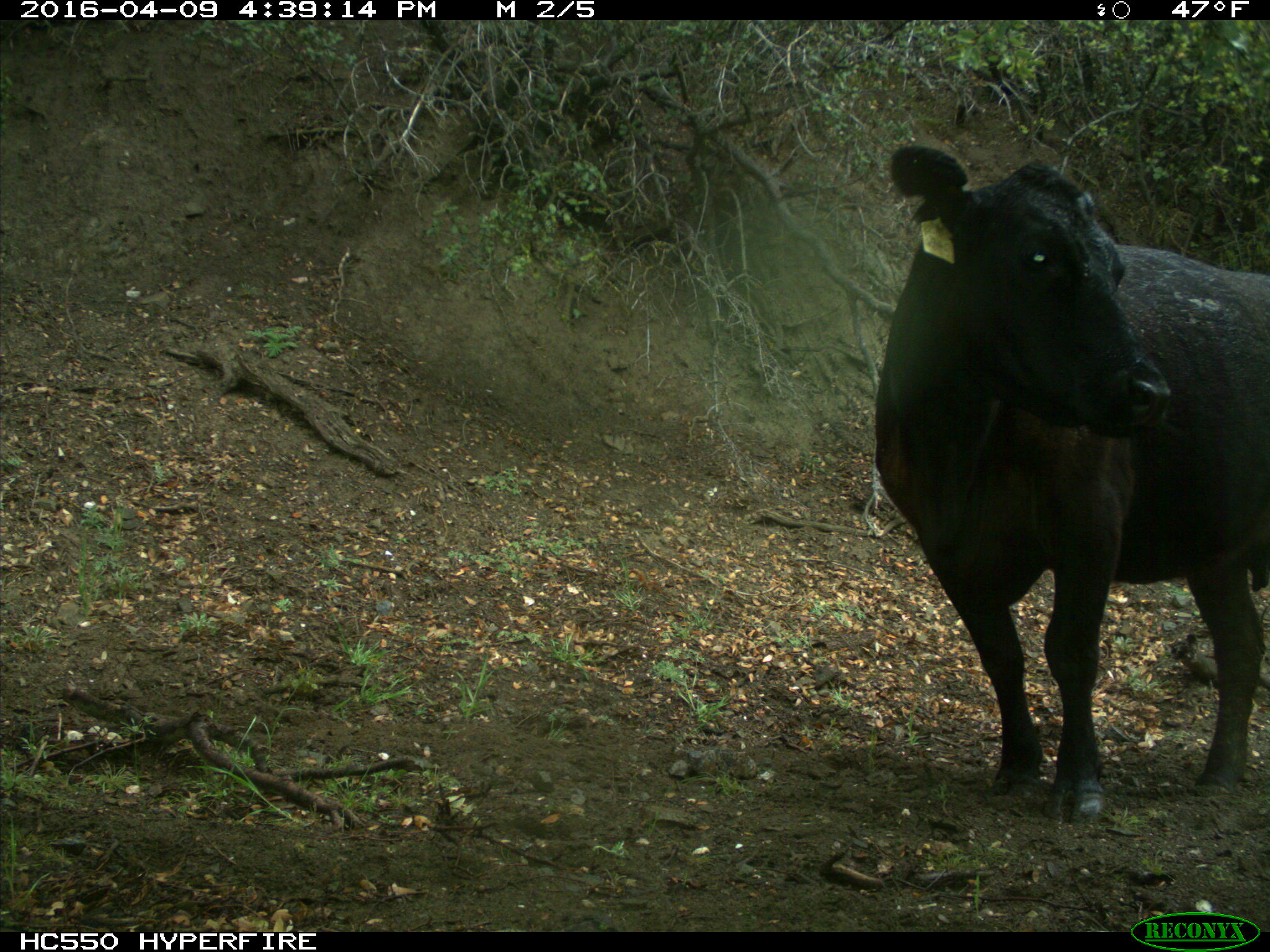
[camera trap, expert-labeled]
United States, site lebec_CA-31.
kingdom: Animalia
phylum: Chordata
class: Mammalia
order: Artiodactyla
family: Bovidae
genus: Bos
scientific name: Bos taurus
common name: domestic cow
Bos taurus (domestic cow).